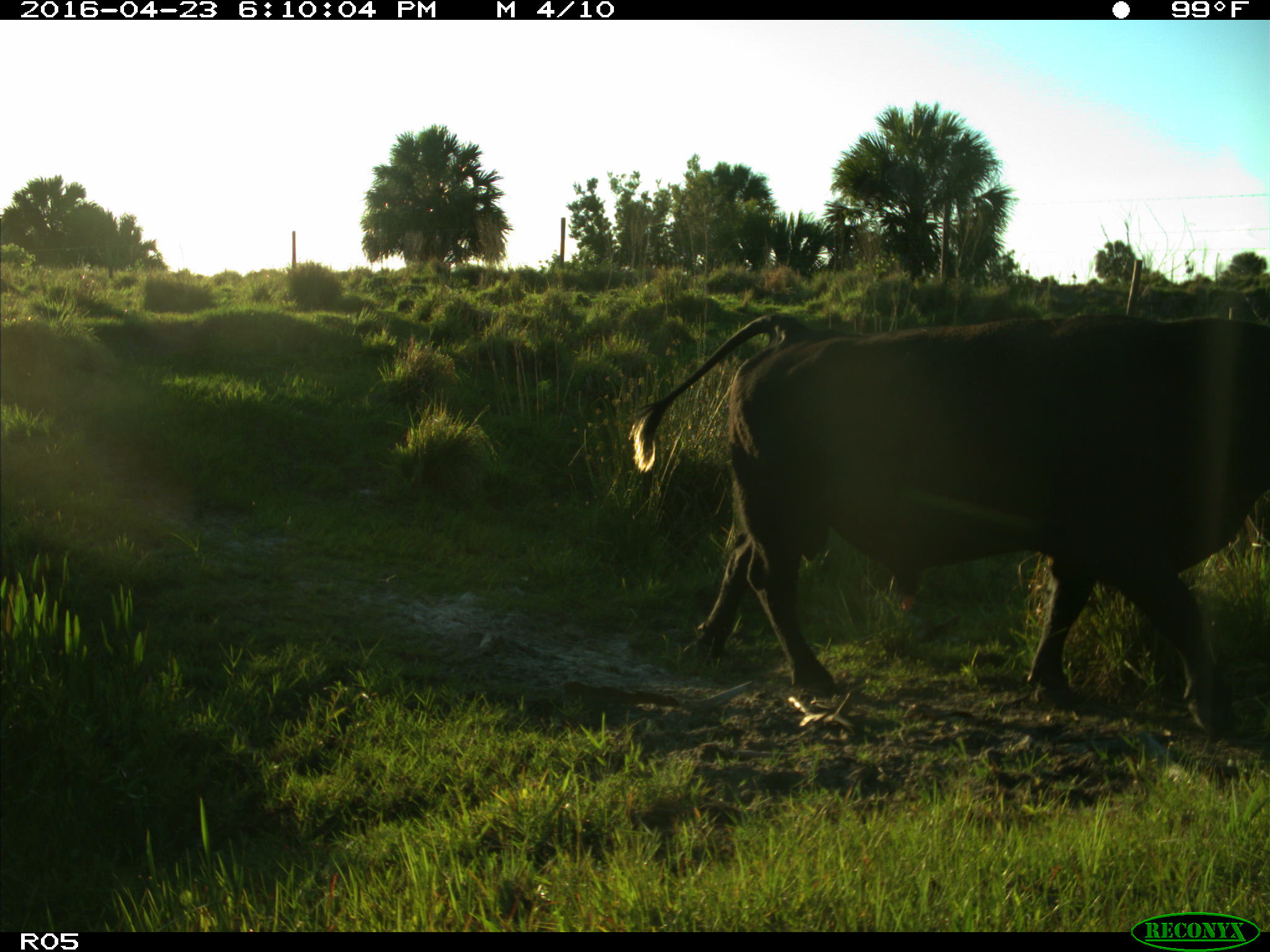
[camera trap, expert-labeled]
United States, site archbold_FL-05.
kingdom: Animalia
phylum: Chordata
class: Mammalia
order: Artiodactyla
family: Bovidae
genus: Bos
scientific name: Bos taurus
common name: domestic cow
Bos taurus (domestic cow).